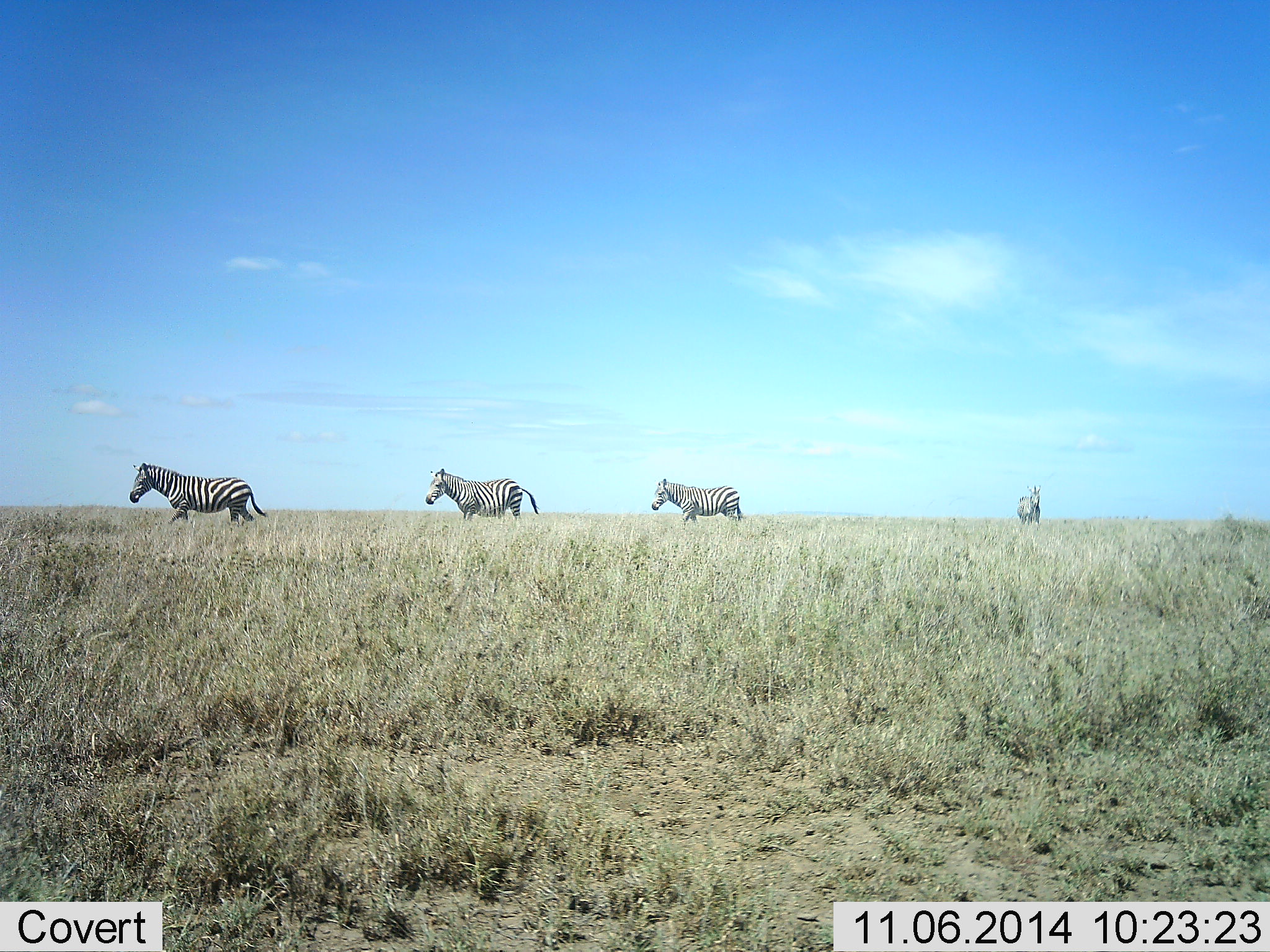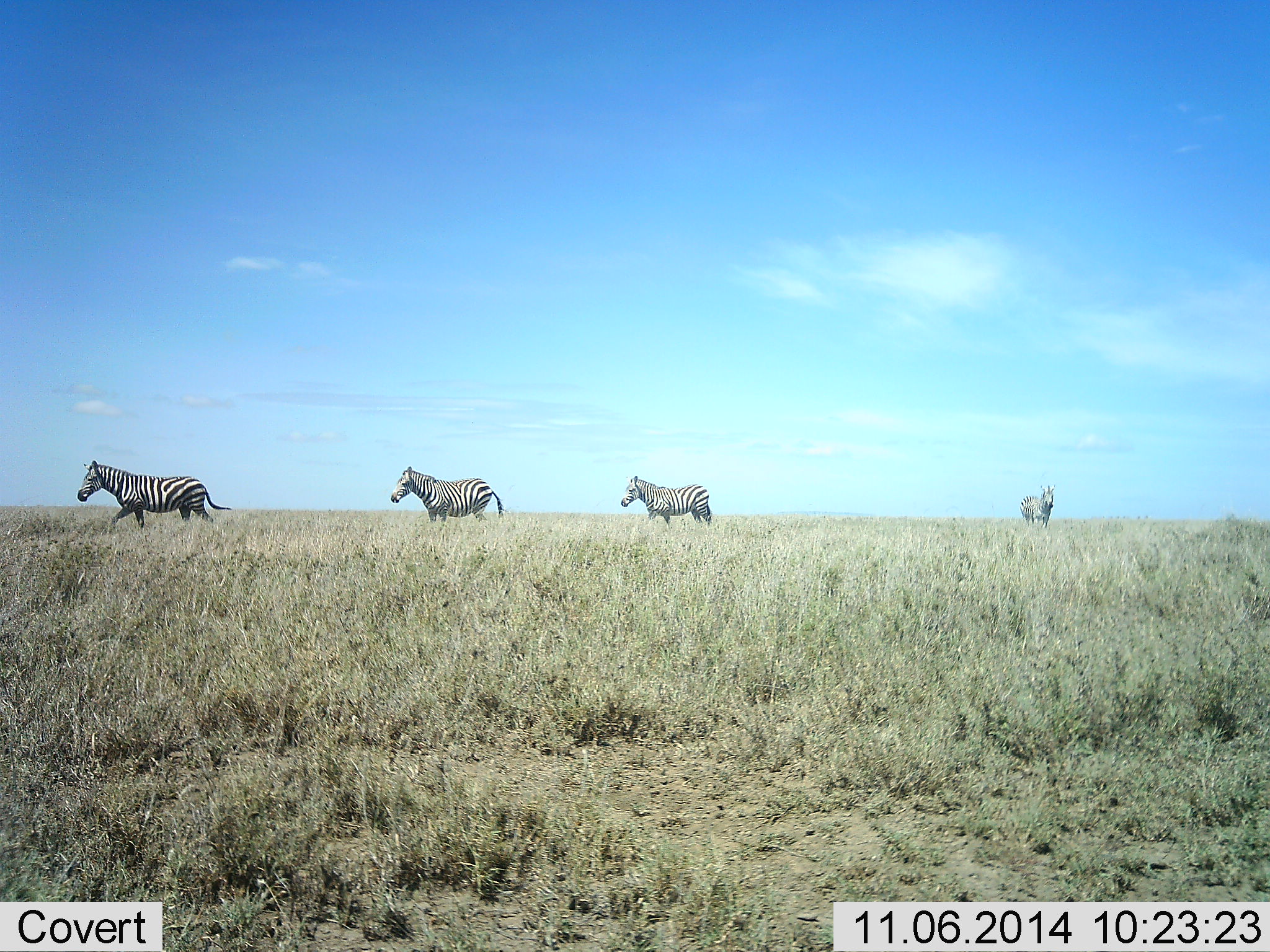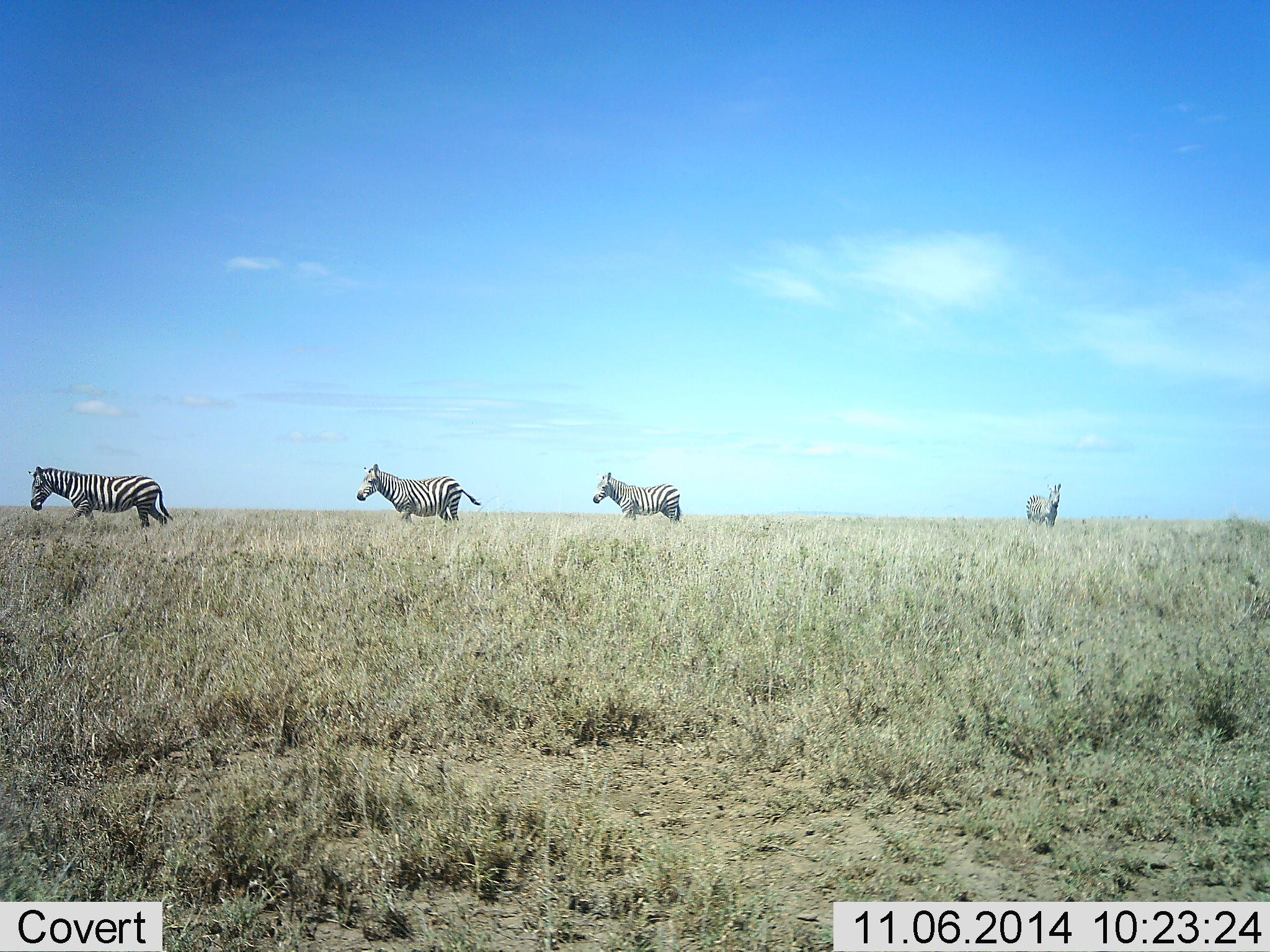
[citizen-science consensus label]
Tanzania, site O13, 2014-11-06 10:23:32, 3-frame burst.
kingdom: Animalia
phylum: Chordata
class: Mammalia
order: Perissodactyla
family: Equidae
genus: Equus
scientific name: Equus quagga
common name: plains zebra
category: zebra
Zebra (plains zebra) (Equus quagga), count 4. Behavior (volunteer vote fractions): standing 0%, resting 0%, moving 100%, interacting 0%. Young present (vote fraction): 0%. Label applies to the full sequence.